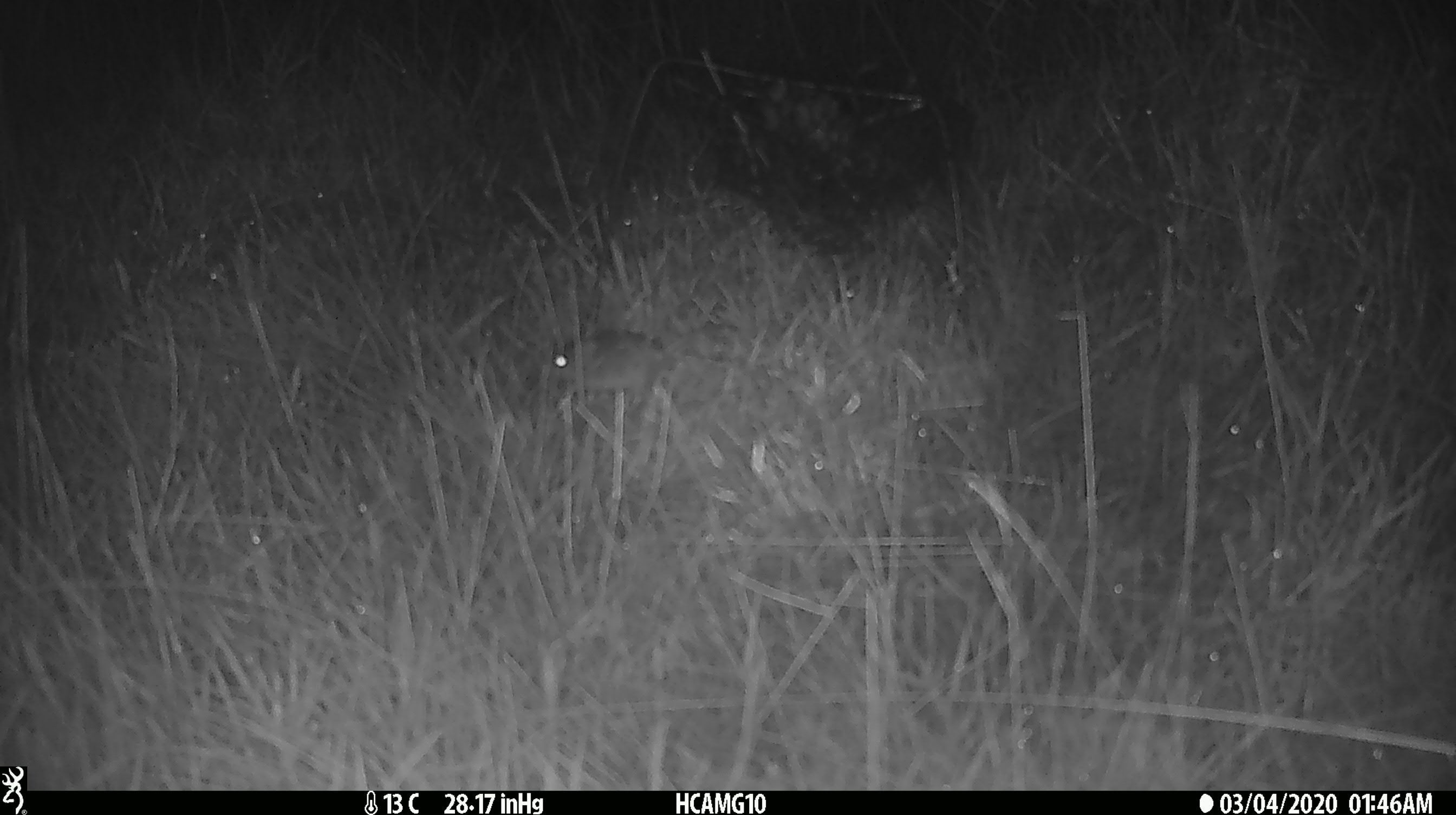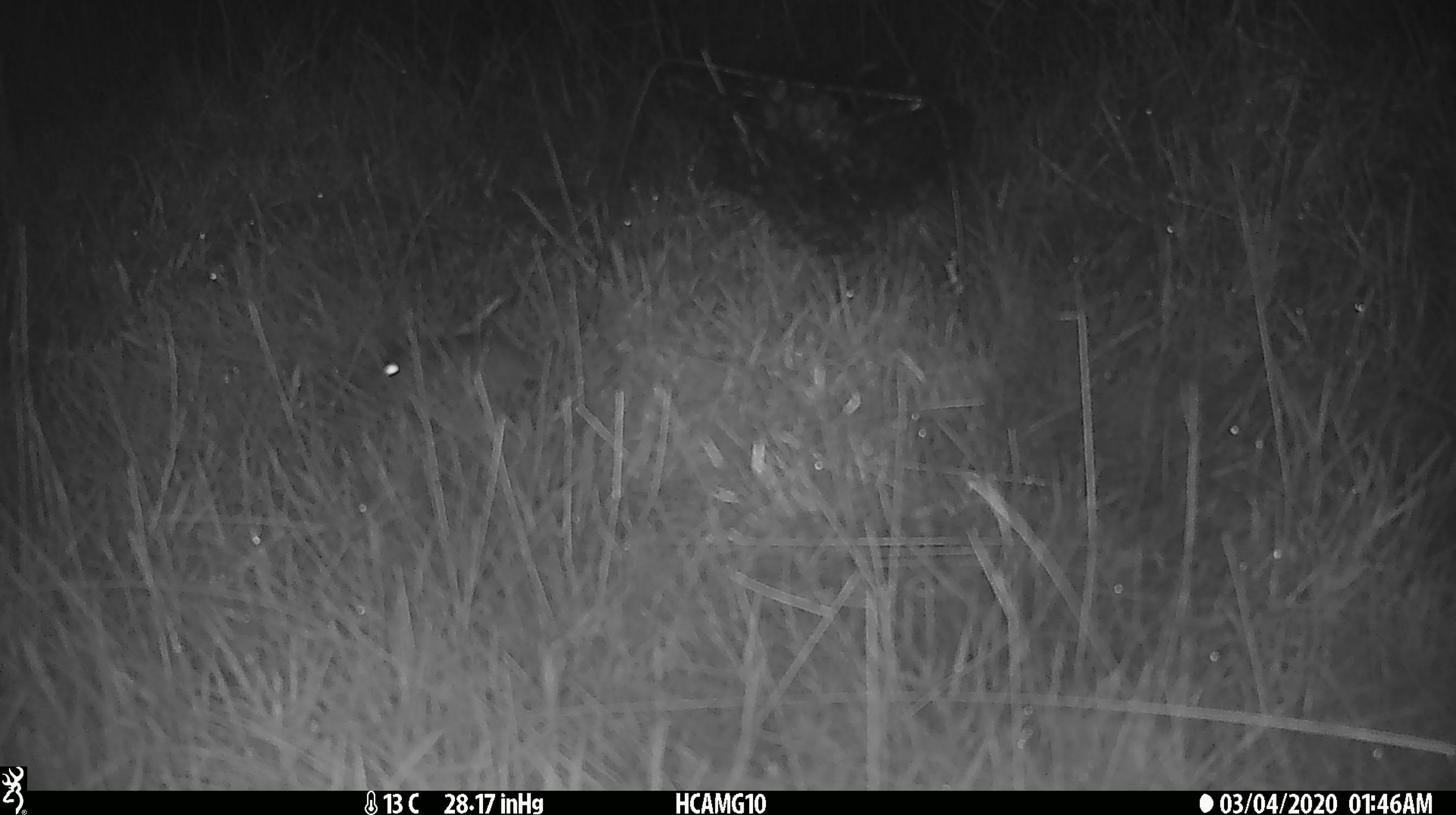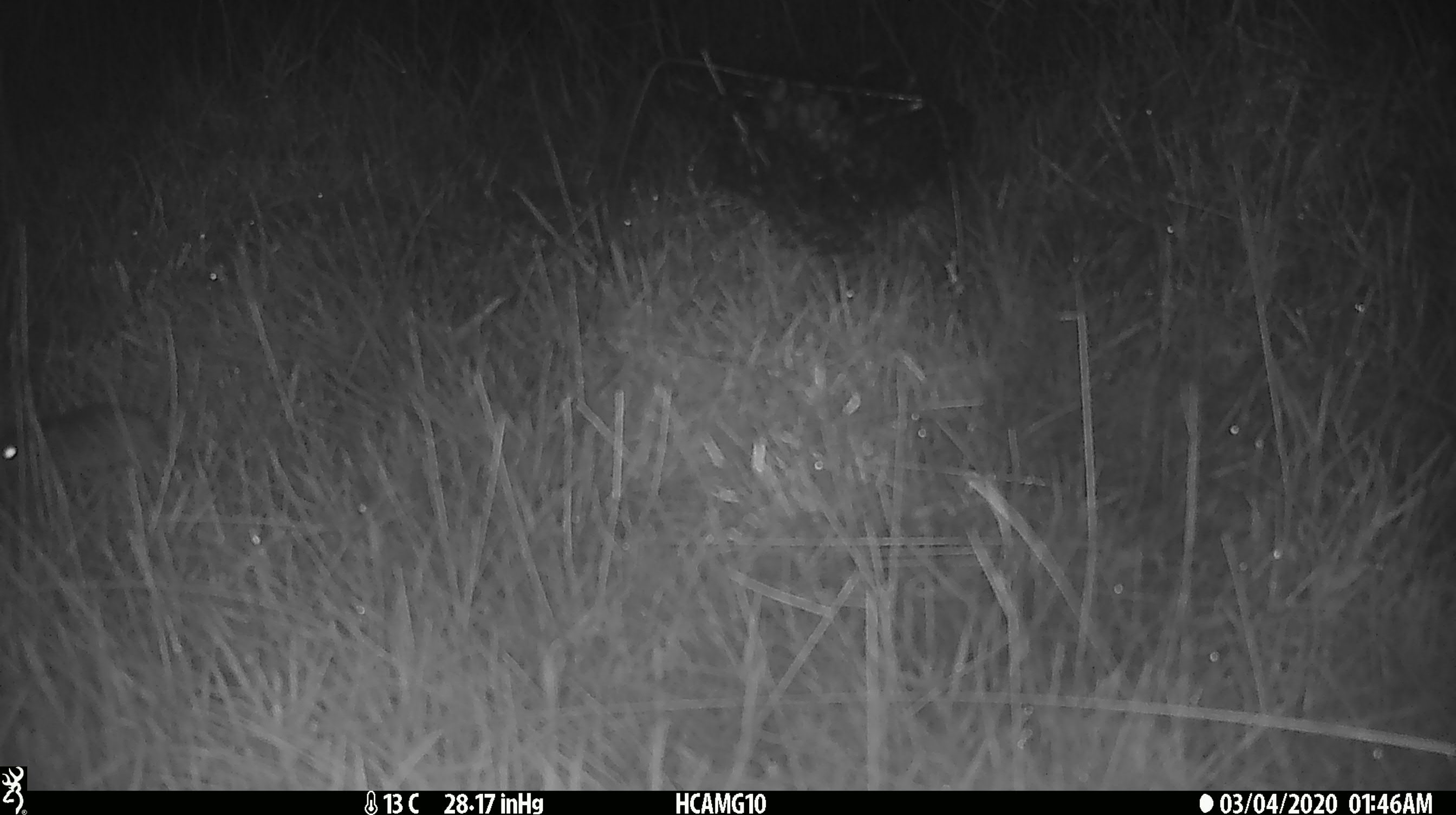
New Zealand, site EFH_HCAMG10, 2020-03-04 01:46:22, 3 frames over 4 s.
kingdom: Animalia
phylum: Chordata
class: Mammalia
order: Rodentia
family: Muridae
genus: Mus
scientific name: Mus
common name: mouse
Mouse (Mus).